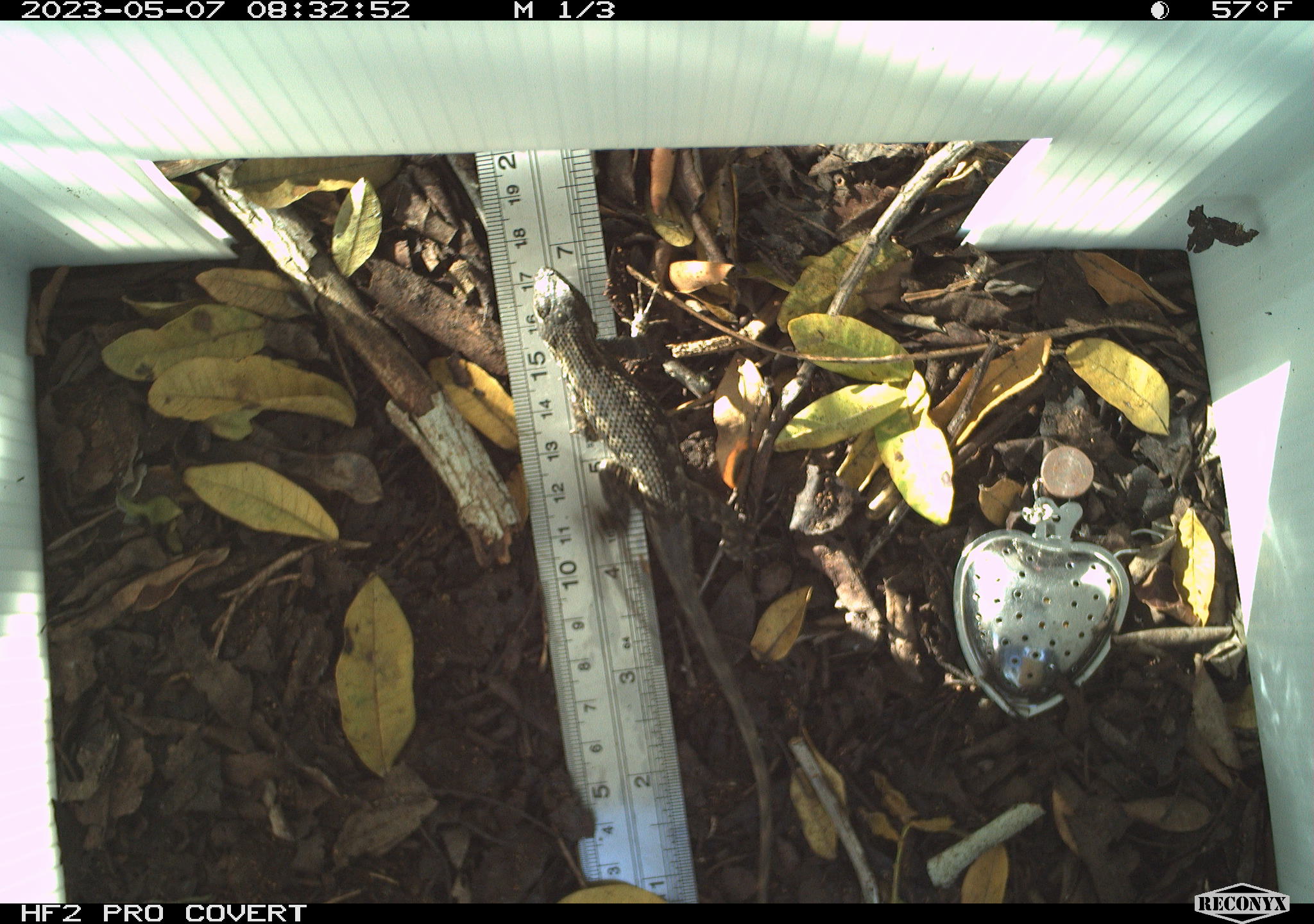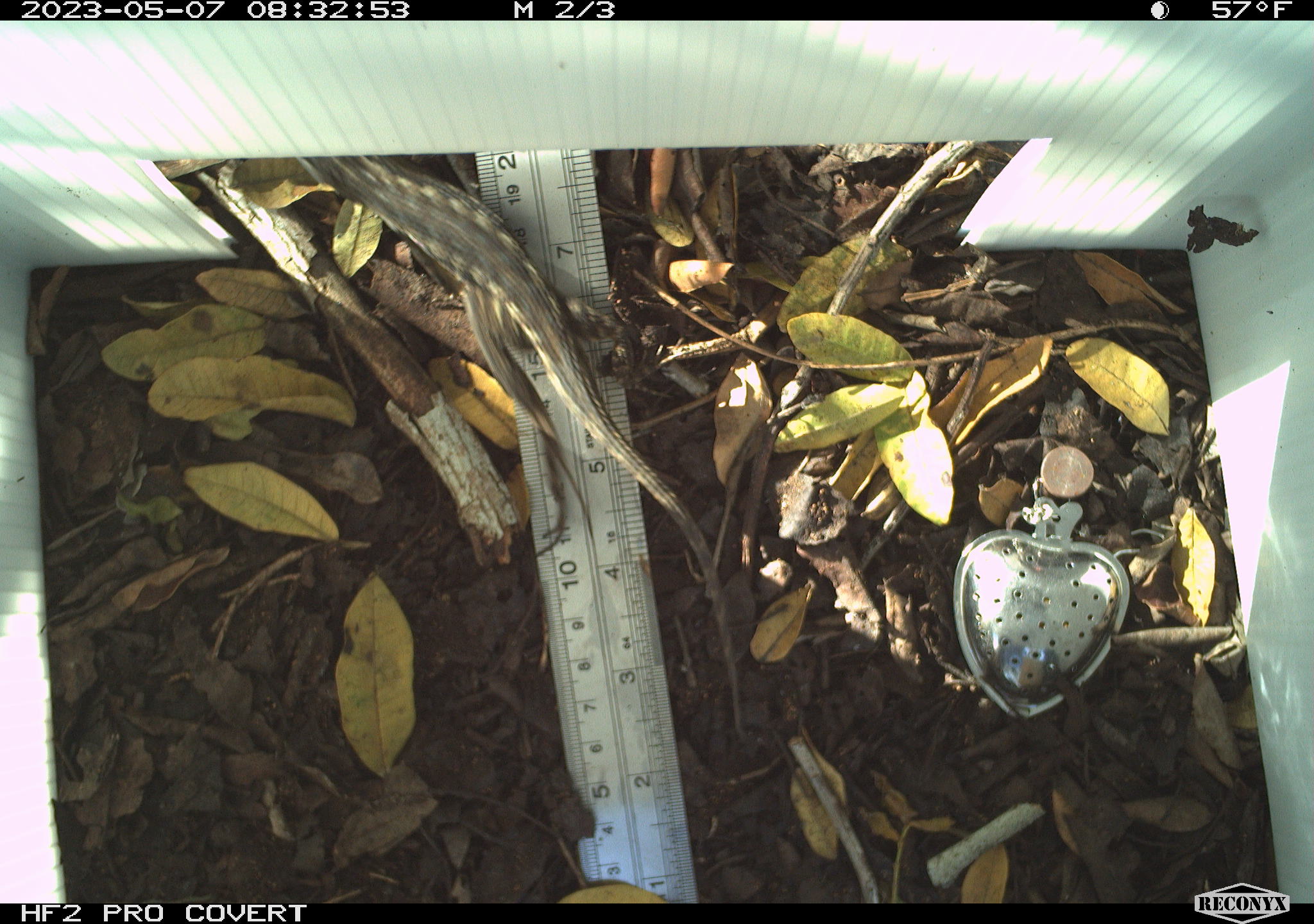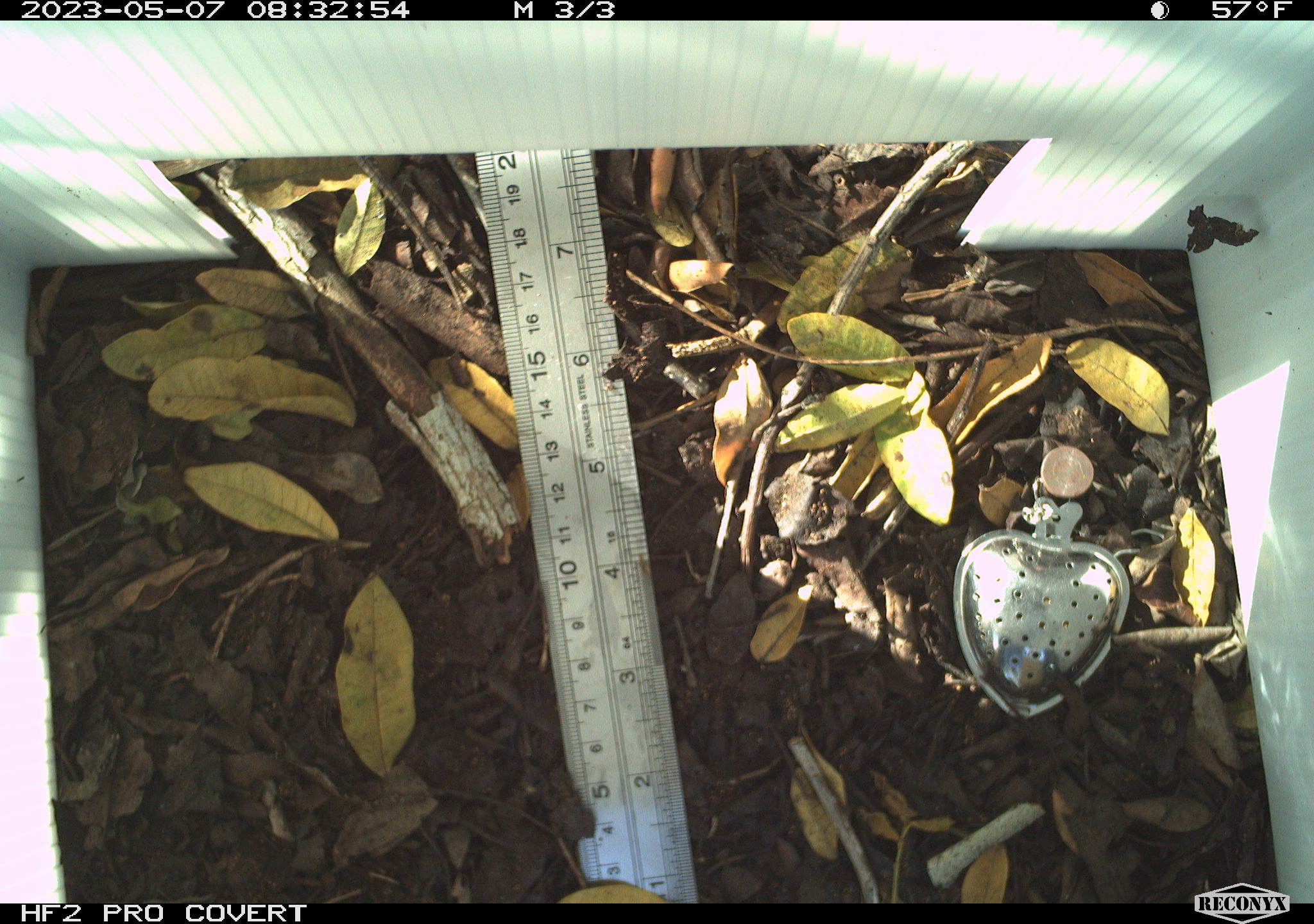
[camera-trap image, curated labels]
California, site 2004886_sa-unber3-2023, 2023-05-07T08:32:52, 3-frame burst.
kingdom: Animalia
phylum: Chordata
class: Reptilia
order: Squamata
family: Phrynosomatidae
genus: Sceloporus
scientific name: Sceloporus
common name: spiny lizards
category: sceloporus species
Sceloporus species (spiny lizards) (Sceloporus).